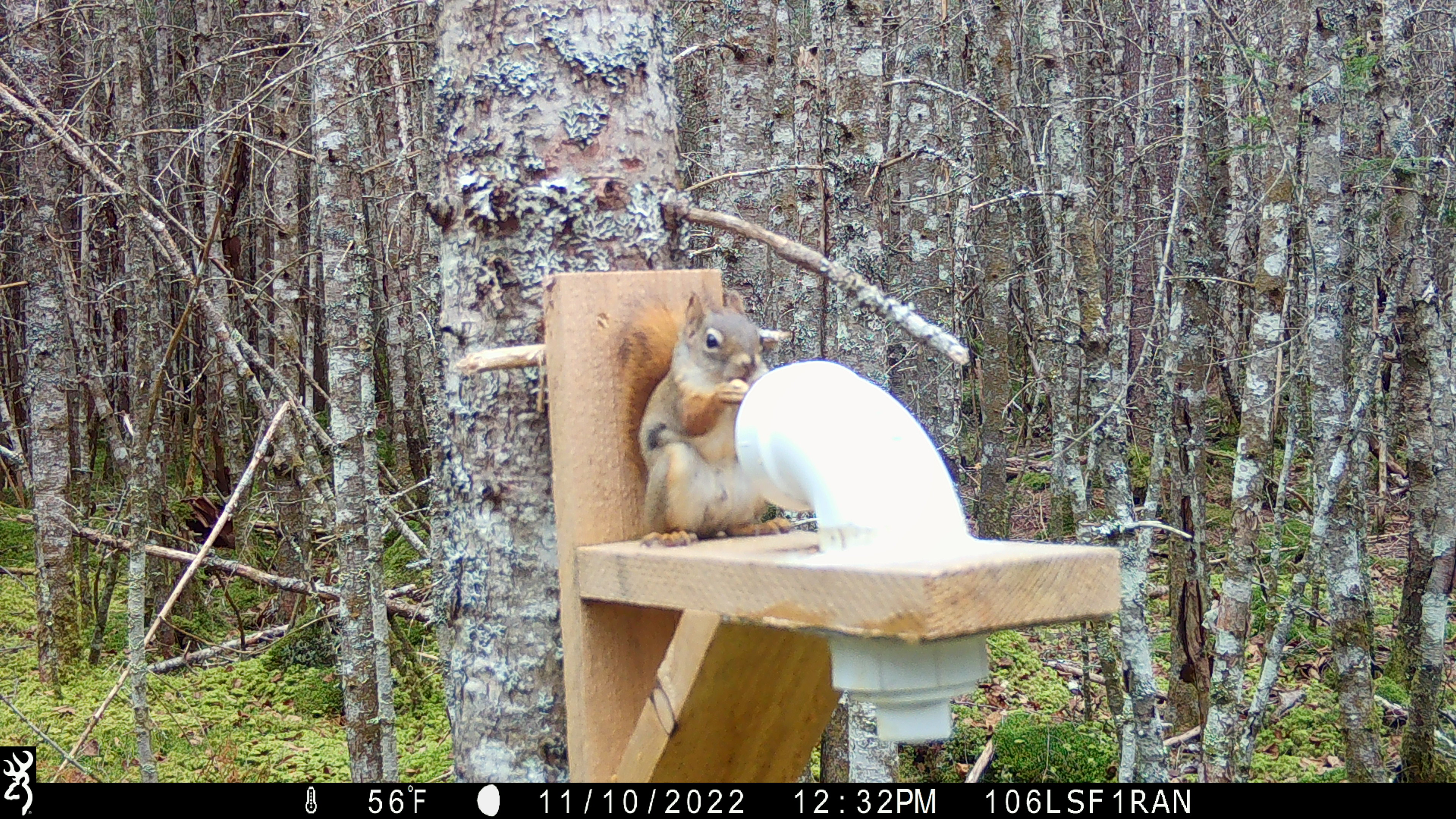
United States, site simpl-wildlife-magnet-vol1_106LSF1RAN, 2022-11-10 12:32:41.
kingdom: Animalia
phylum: Chordata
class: Mammalia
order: Rodentia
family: Sciuridae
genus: Tamiasciurus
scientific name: Tamiasciurus hudsonicus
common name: red squirrel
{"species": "red squirrel (Tamiasciurus hudsonicus)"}